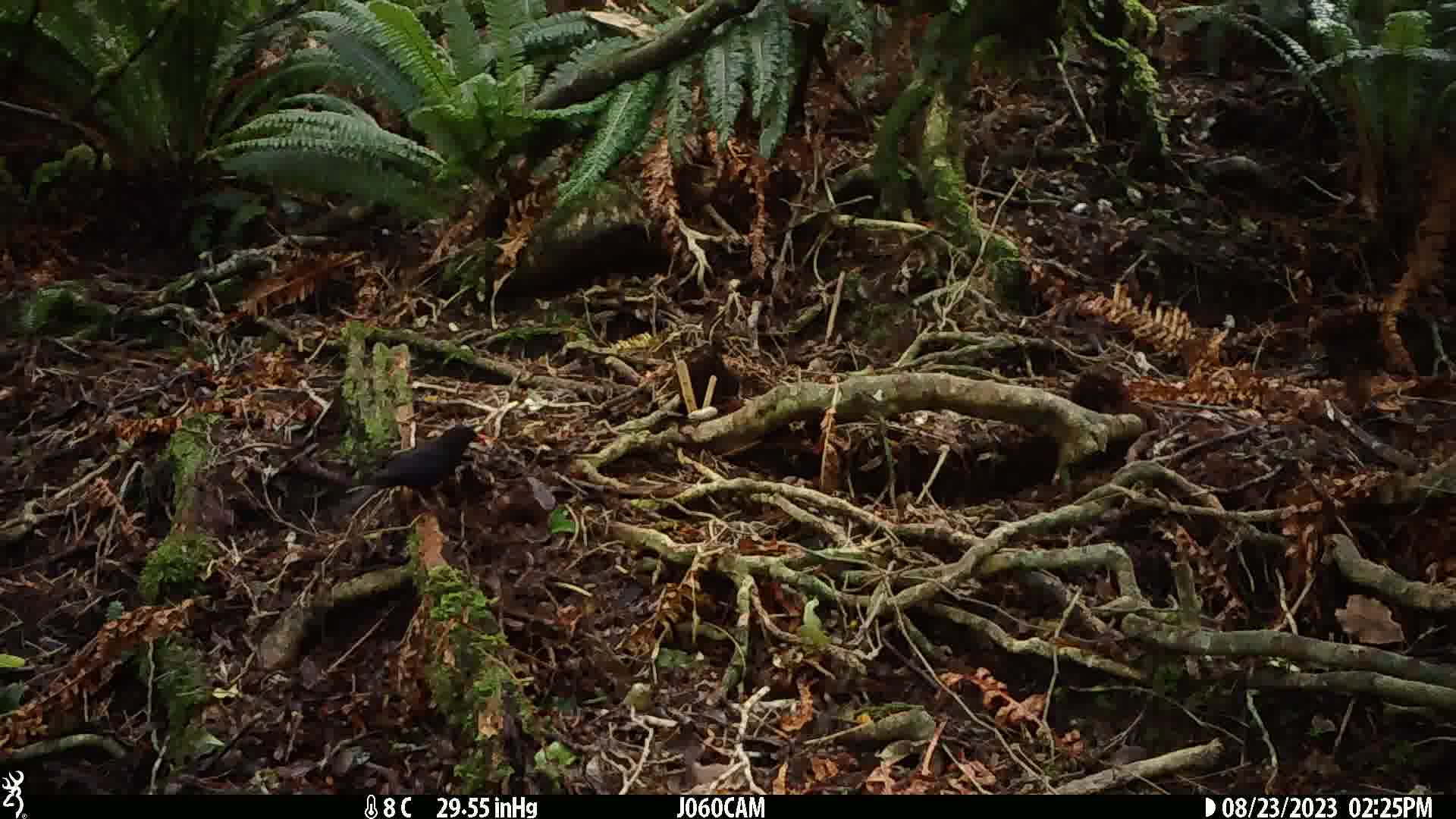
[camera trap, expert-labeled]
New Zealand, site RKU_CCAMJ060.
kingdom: Animalia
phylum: Chordata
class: Aves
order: Passeriformes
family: Turdidae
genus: Turdus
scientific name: Turdus merula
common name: eurasian blackbird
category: blackbird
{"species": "blackbird (eurasian blackbird) (Turdus merula)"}